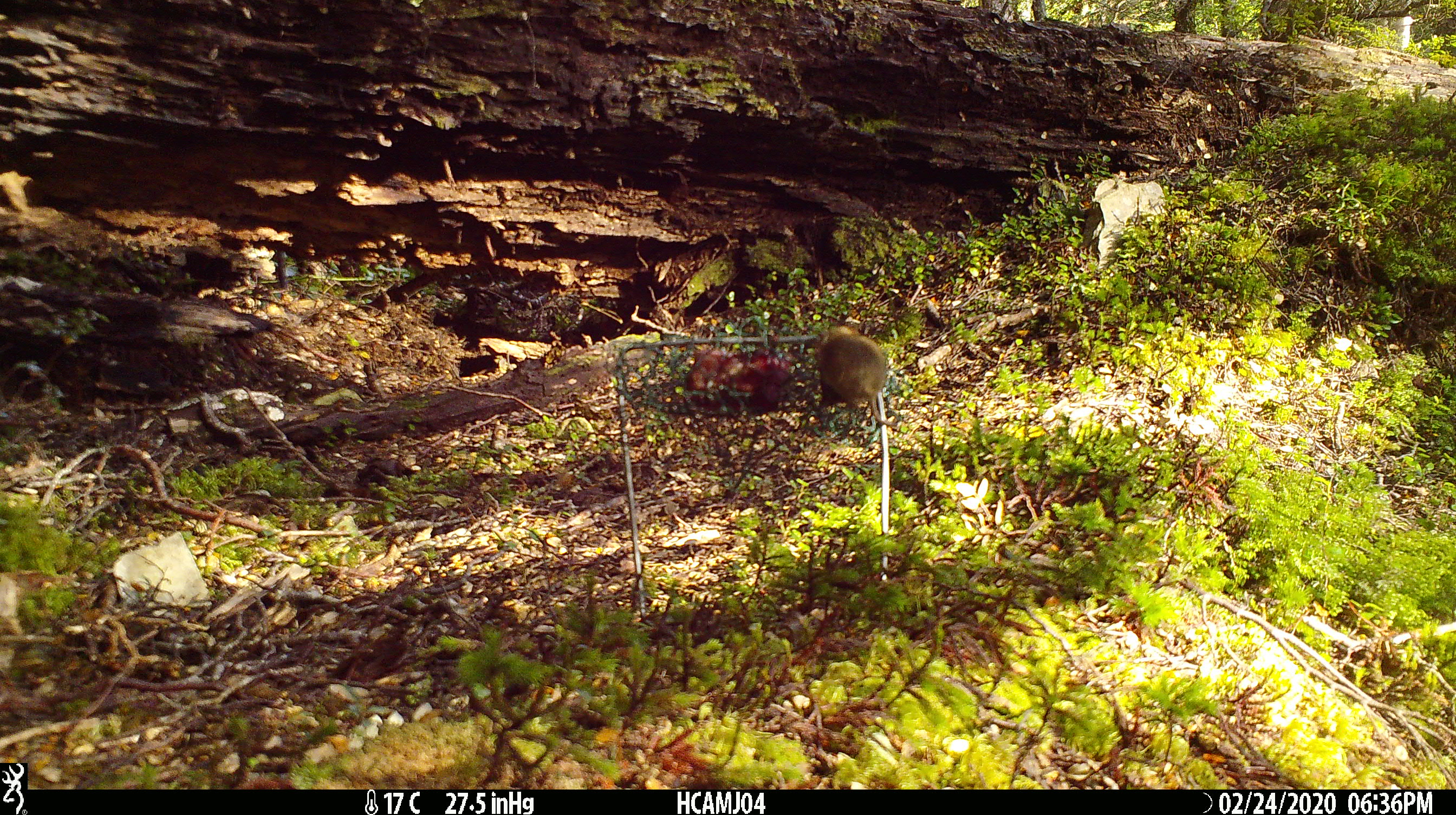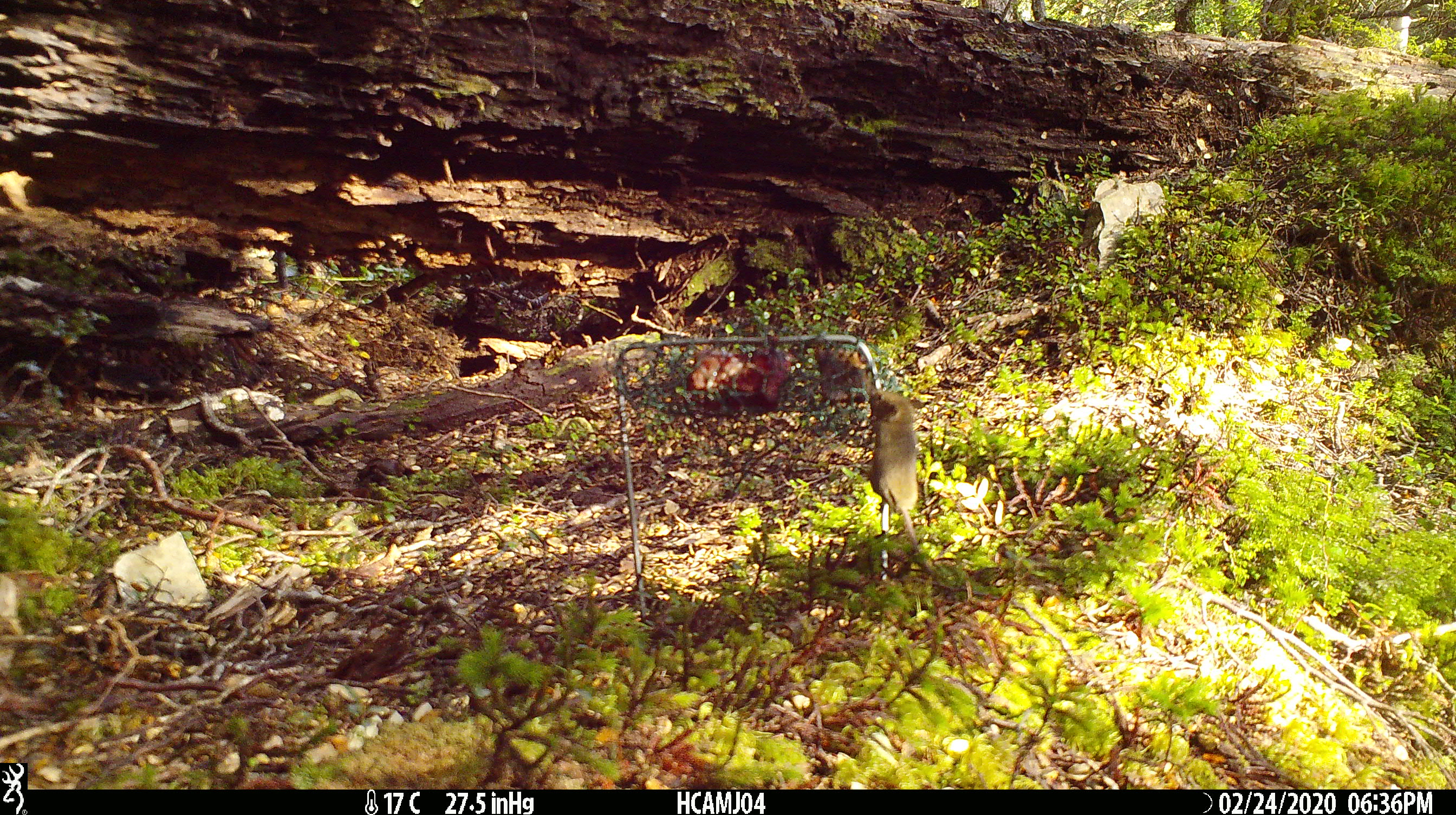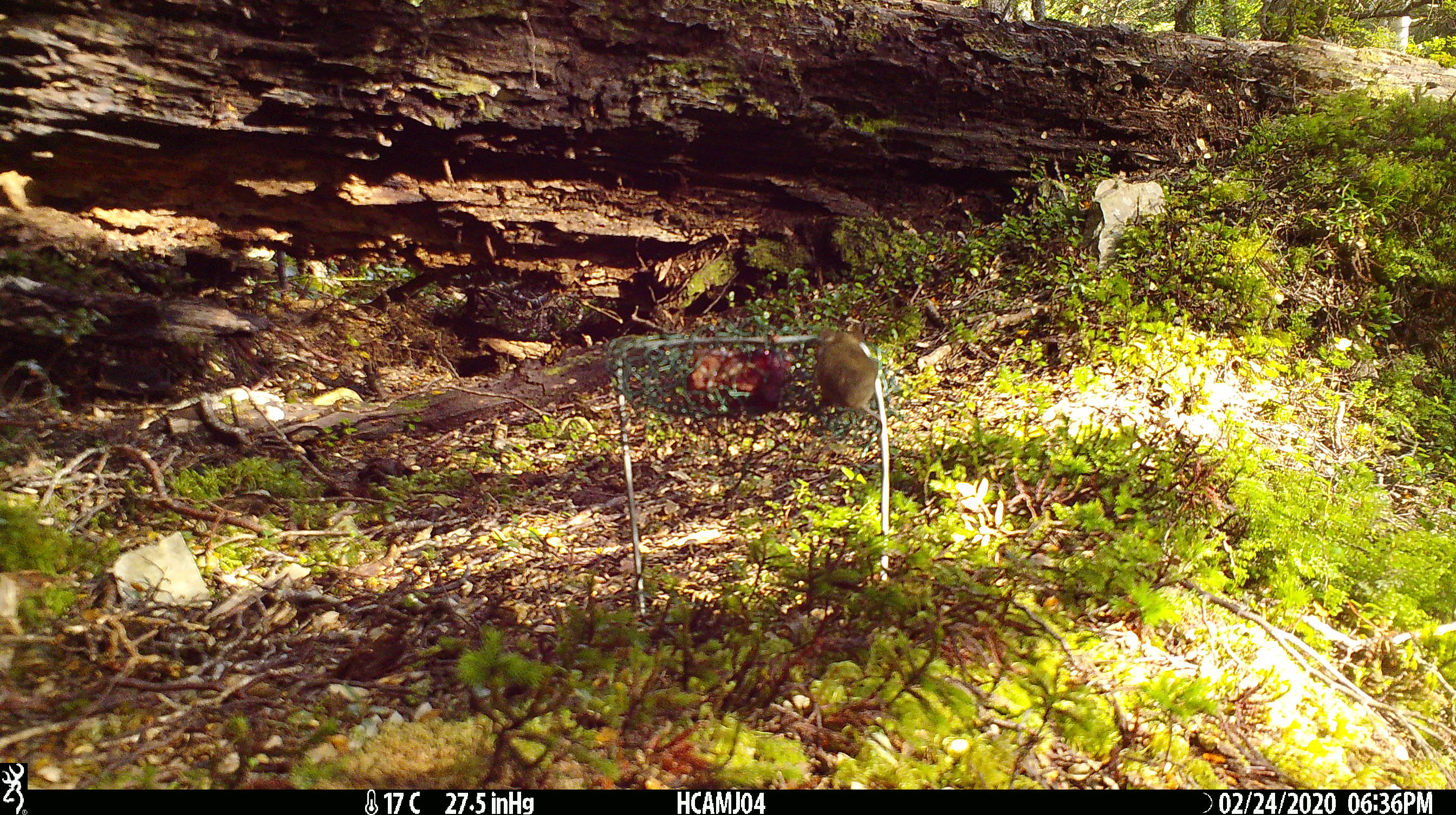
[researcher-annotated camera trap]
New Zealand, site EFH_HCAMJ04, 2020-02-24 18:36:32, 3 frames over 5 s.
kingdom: Animalia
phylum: Chordata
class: Mammalia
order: Rodentia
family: Muridae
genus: Mus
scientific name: Mus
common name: mouse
Mouse (Mus).